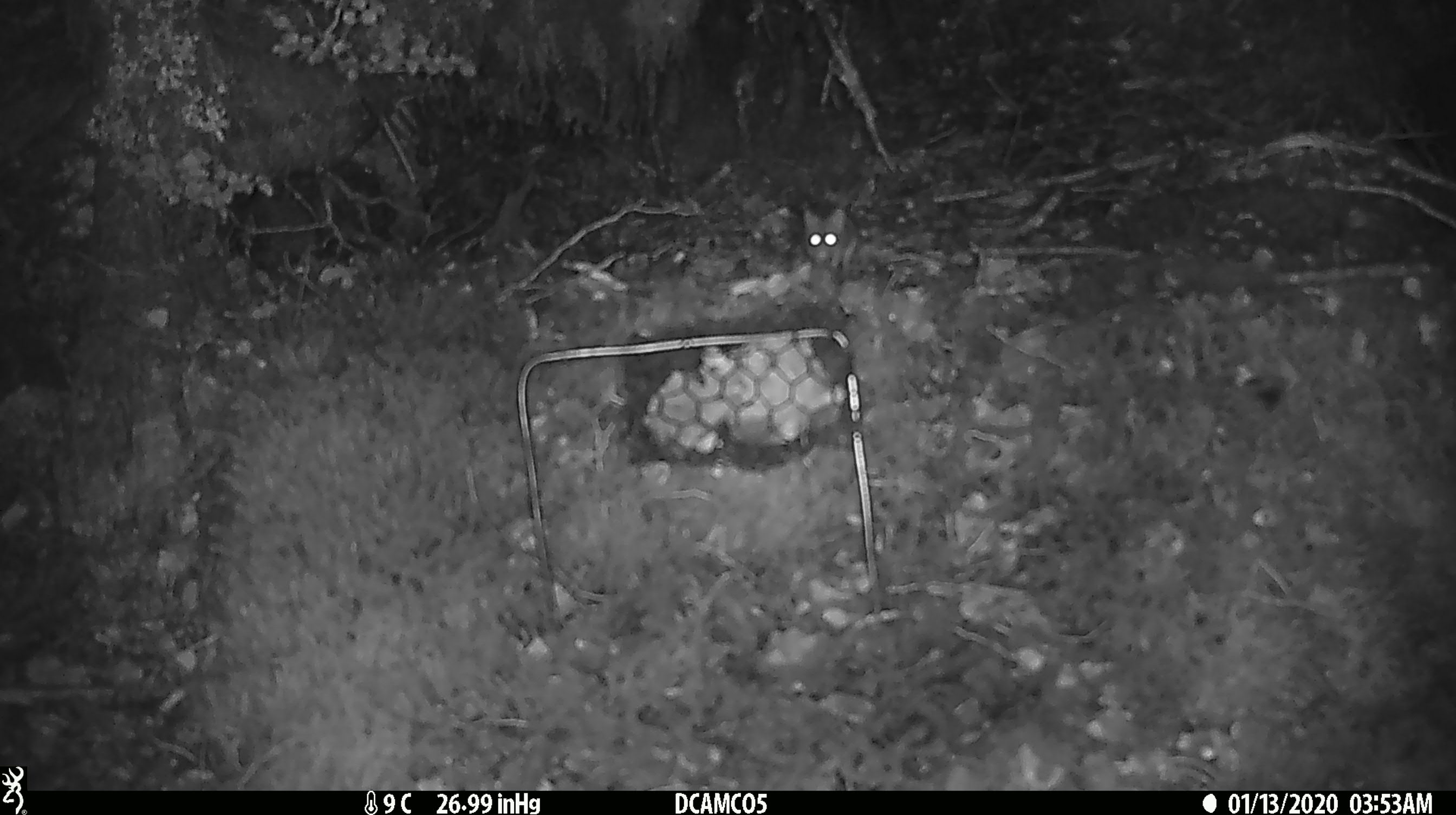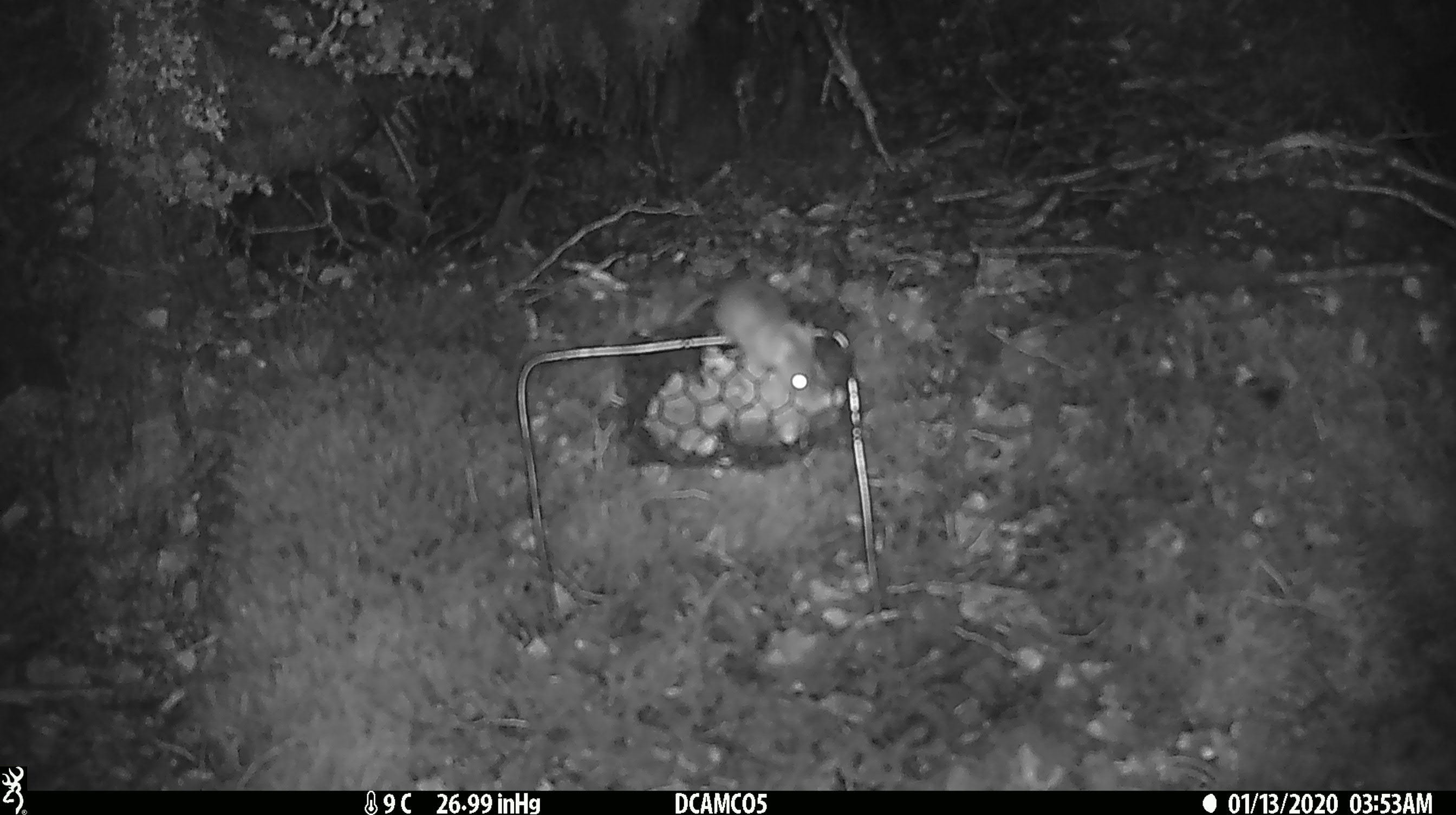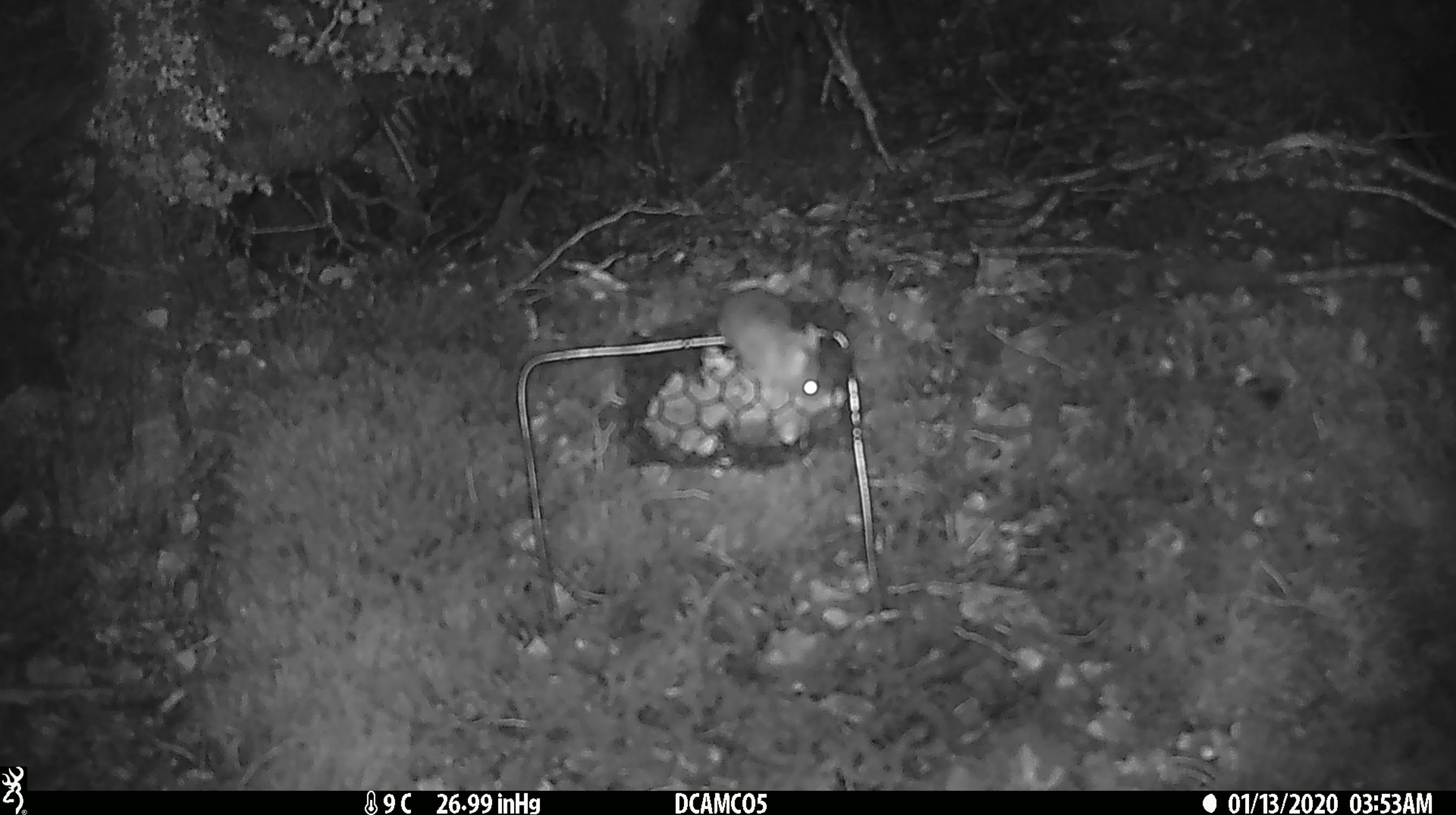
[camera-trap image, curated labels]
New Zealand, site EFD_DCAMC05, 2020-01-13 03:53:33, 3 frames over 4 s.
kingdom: Animalia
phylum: Chordata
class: Mammalia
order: Rodentia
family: Muridae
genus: Mus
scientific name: Mus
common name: mouse